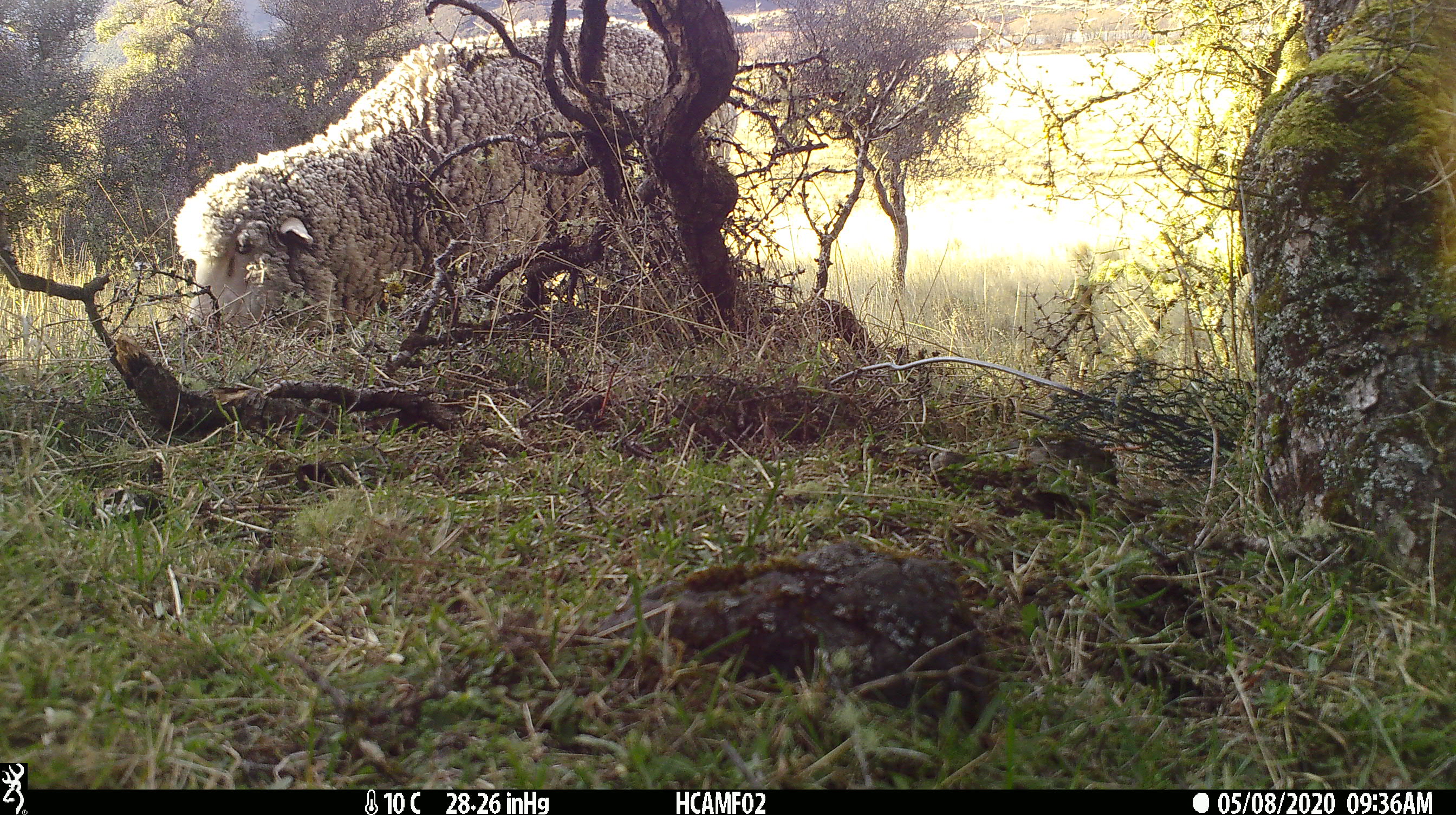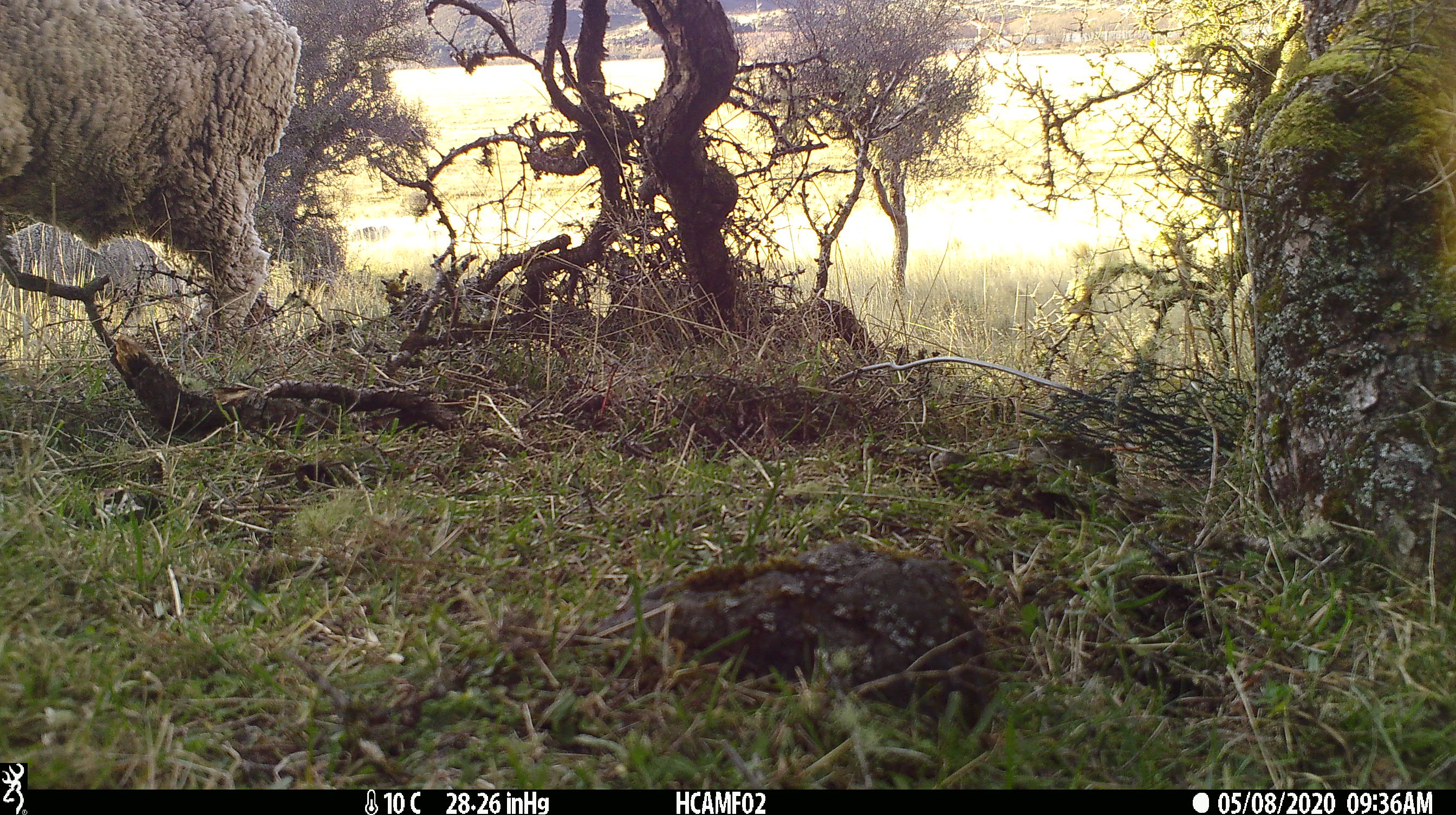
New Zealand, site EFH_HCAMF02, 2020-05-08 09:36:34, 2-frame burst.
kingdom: Animalia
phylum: Chordata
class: Mammalia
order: Artiodactyla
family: Bovidae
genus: Ovis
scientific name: Ovis aries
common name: domestic sheep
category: sheep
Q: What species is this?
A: Sheep (domestic sheep) (Ovis aries).